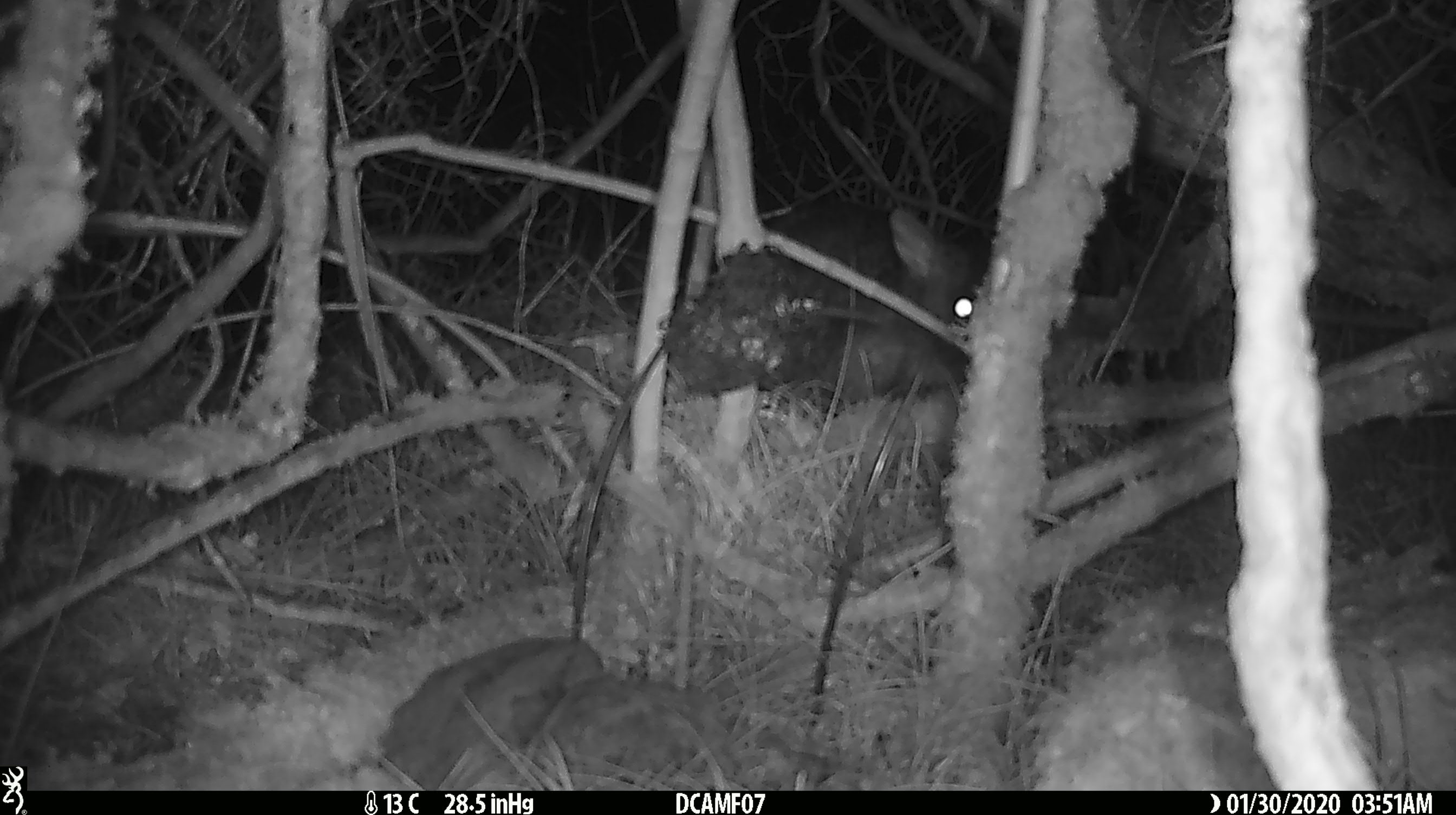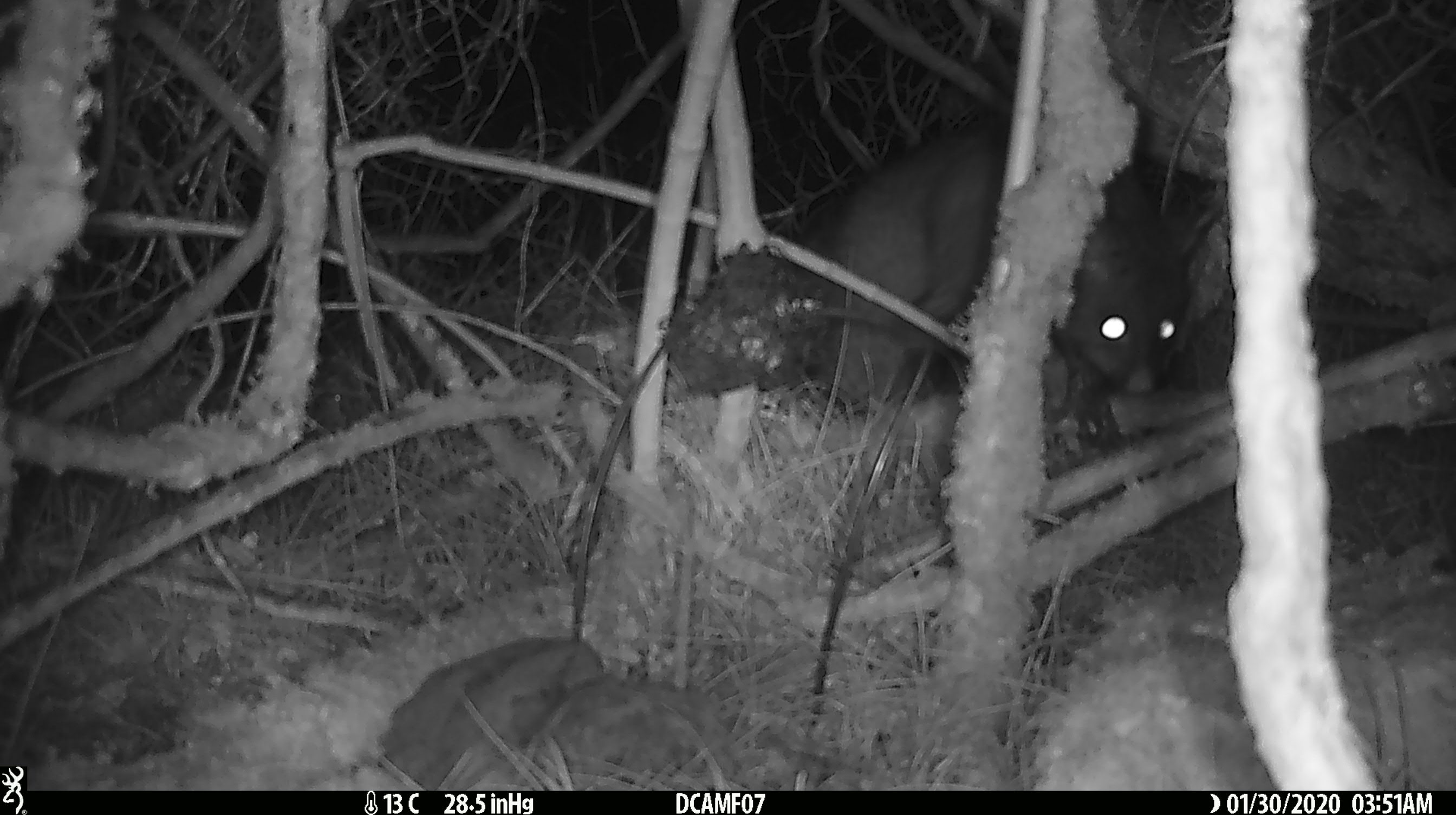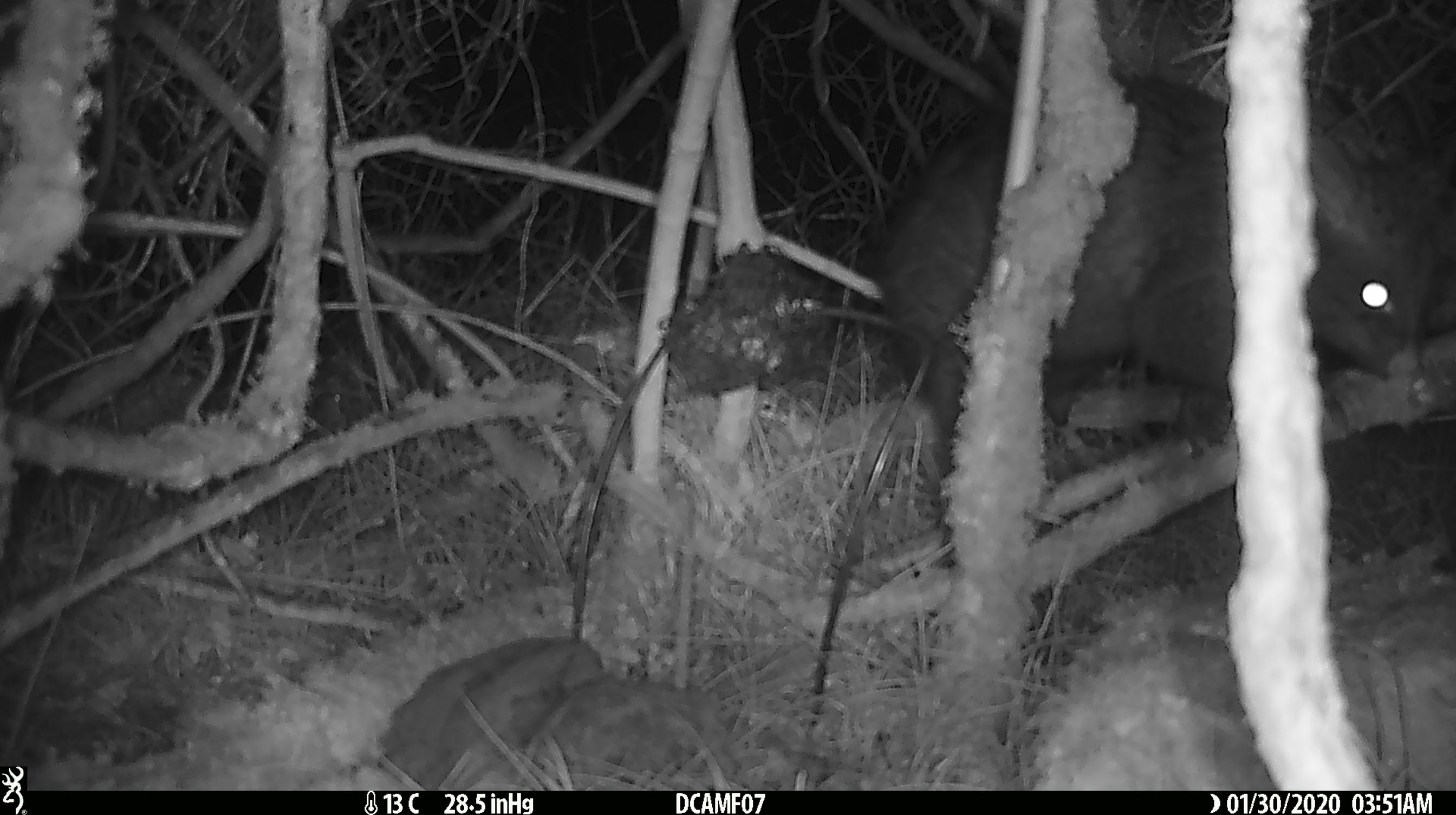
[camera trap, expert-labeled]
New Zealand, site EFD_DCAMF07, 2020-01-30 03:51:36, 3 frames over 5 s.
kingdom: Animalia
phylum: Chordata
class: Mammalia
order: Diprotodontia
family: Phalangeridae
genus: Trichosurus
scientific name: Trichosurus vulpecula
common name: common brushtail possum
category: possum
Possum (common brushtail possum) (Trichosurus vulpecula).